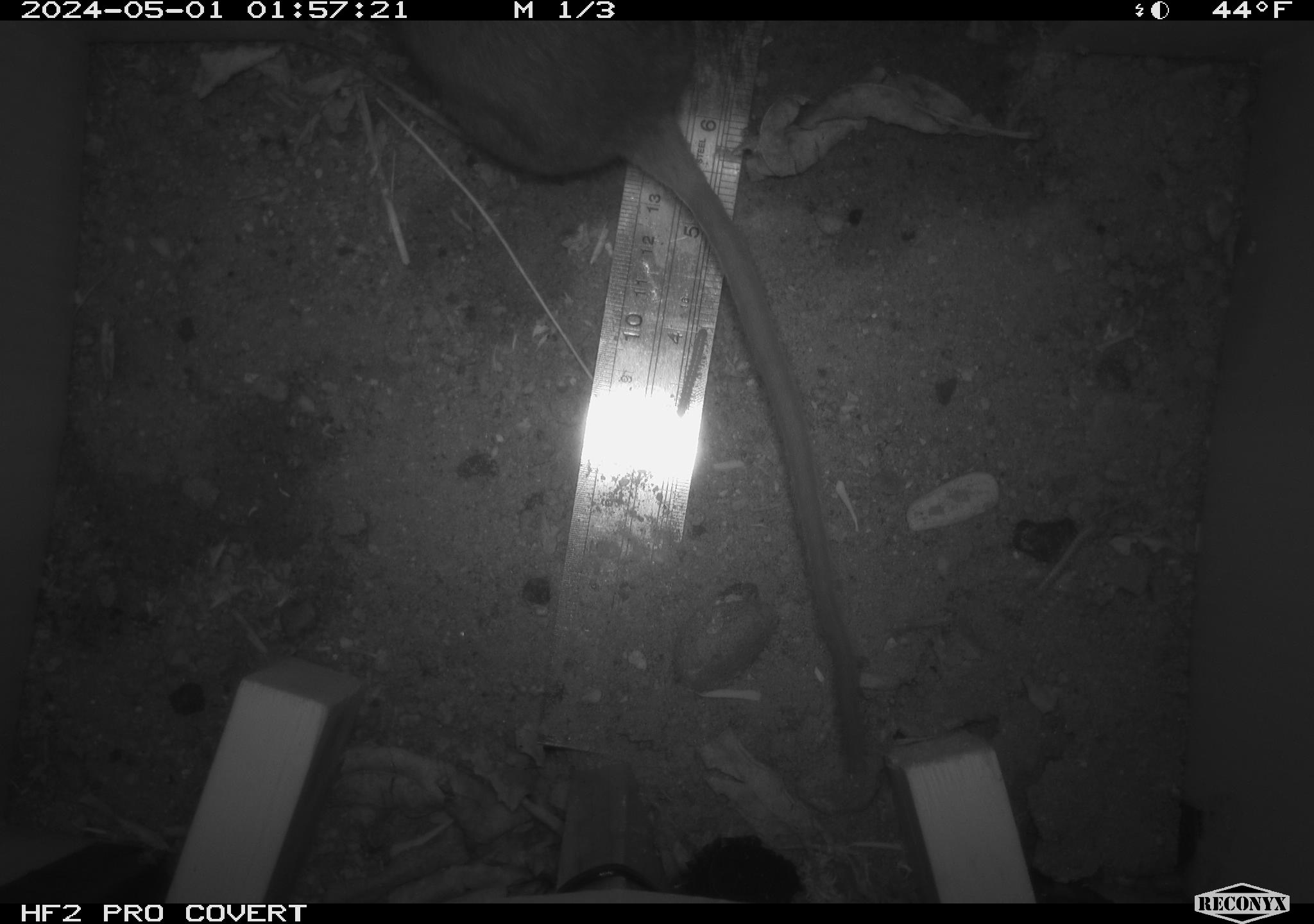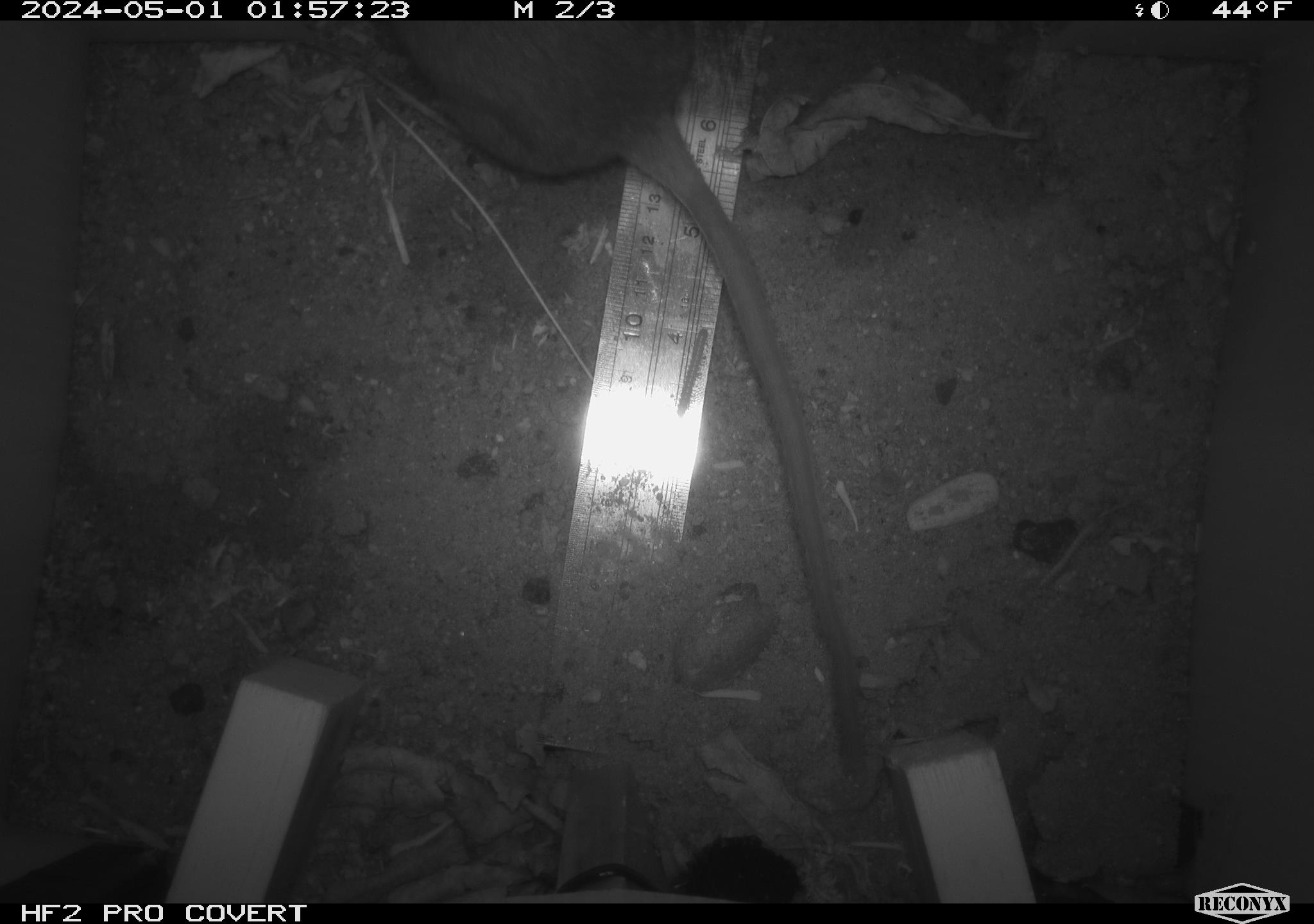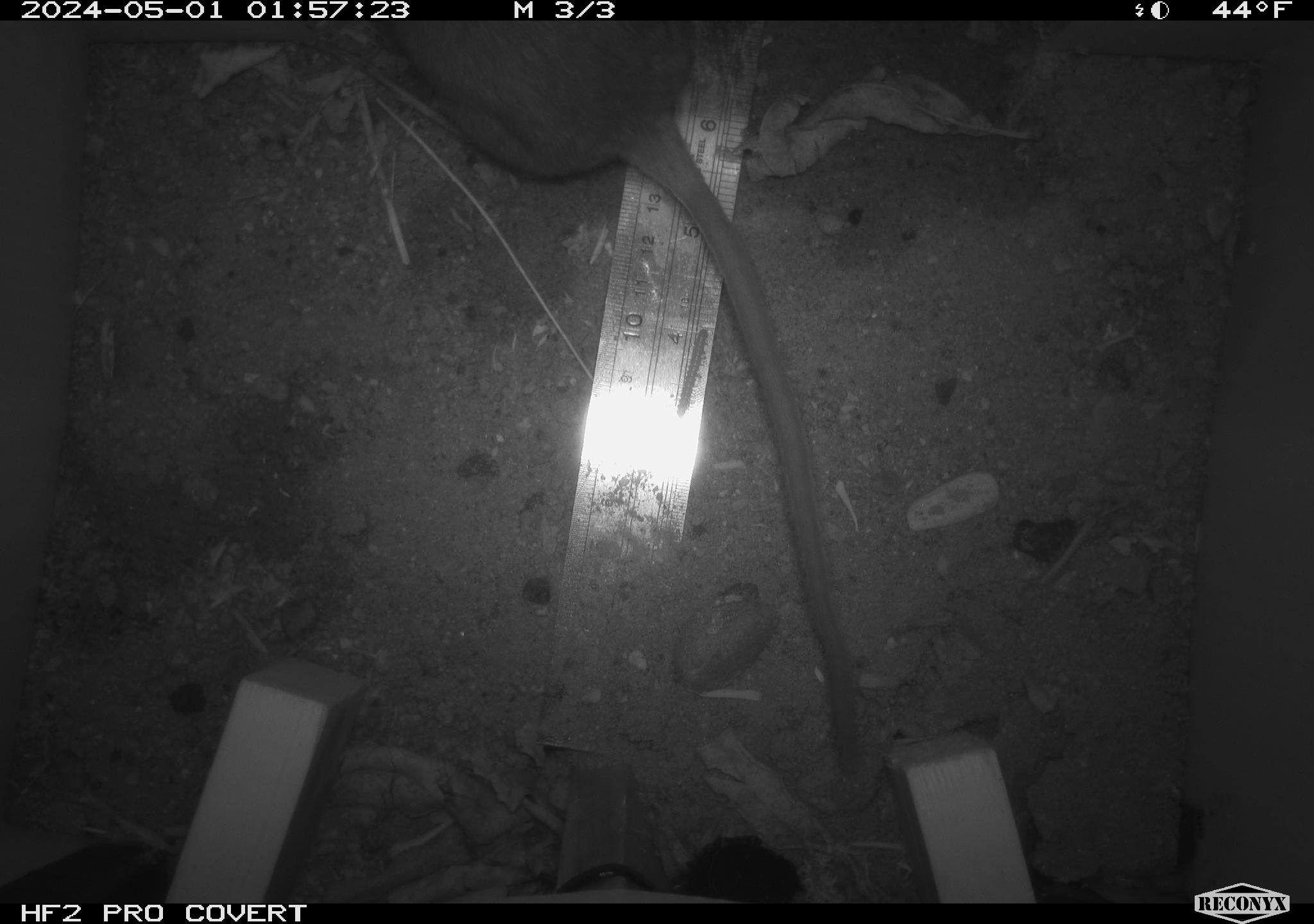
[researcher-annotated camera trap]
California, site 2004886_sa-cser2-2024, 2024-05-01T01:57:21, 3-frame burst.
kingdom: Animalia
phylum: Chordata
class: Mammalia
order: Rodentia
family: Muridae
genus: Rattus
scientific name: Rattus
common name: rat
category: rattus species